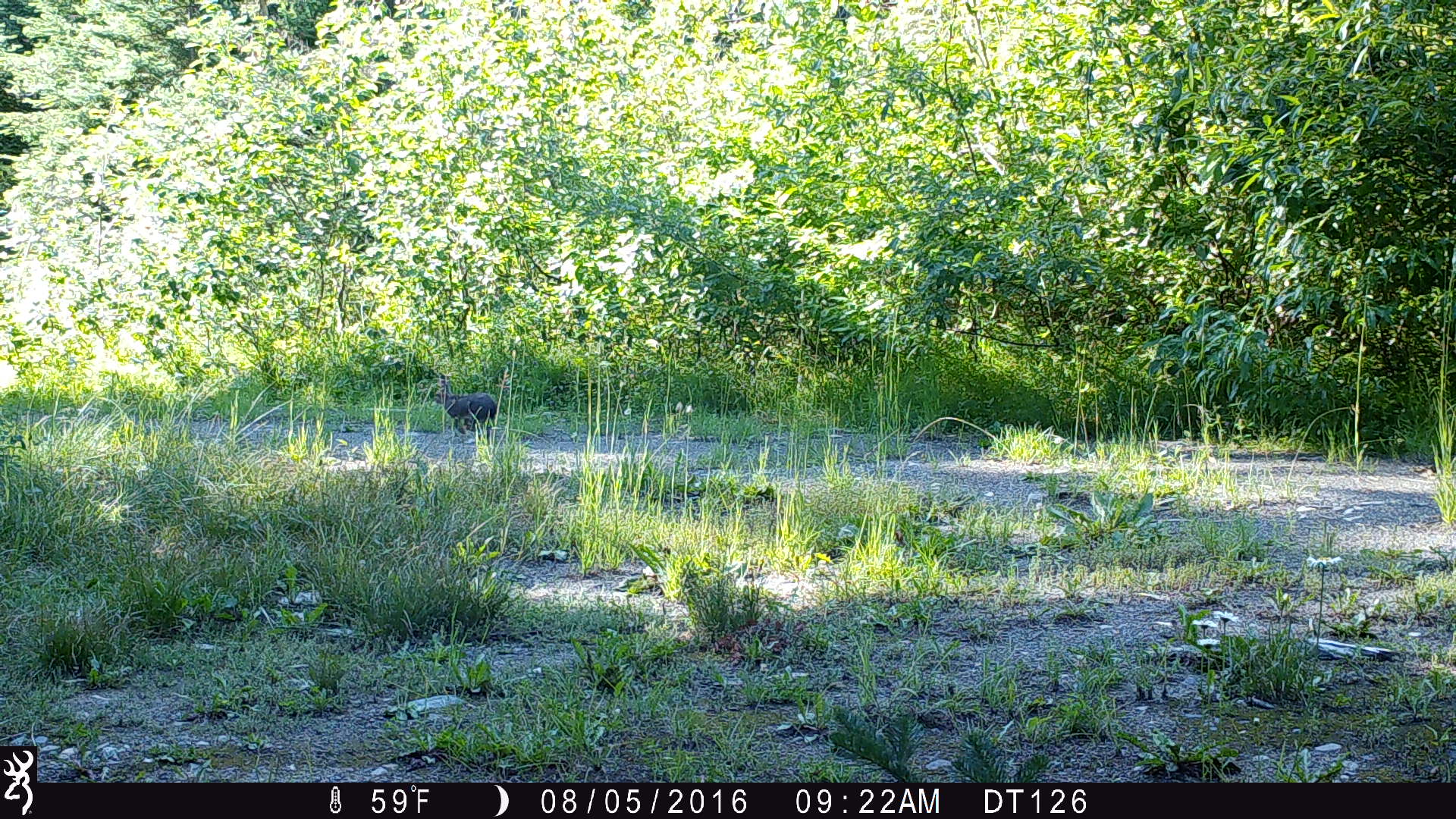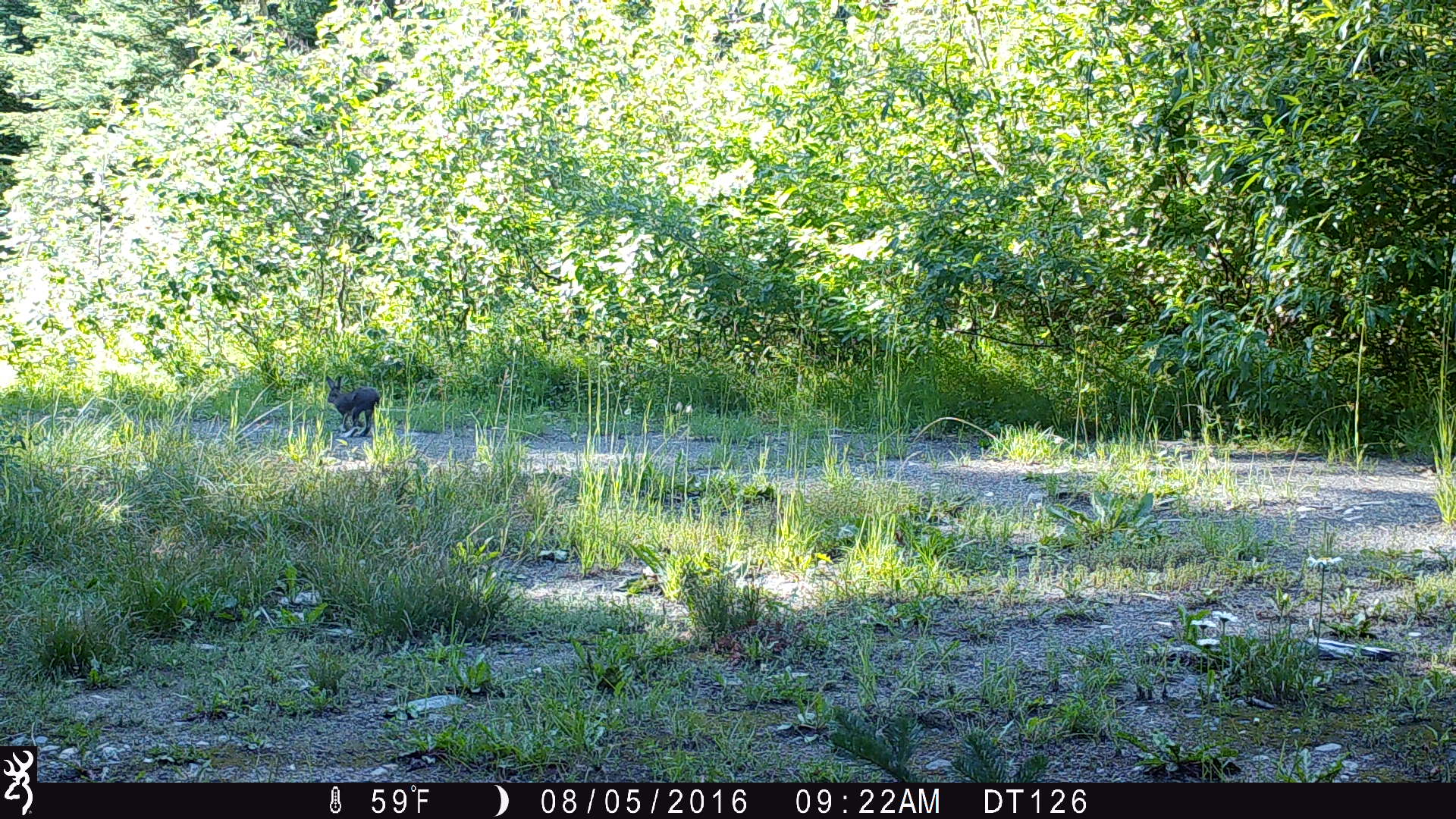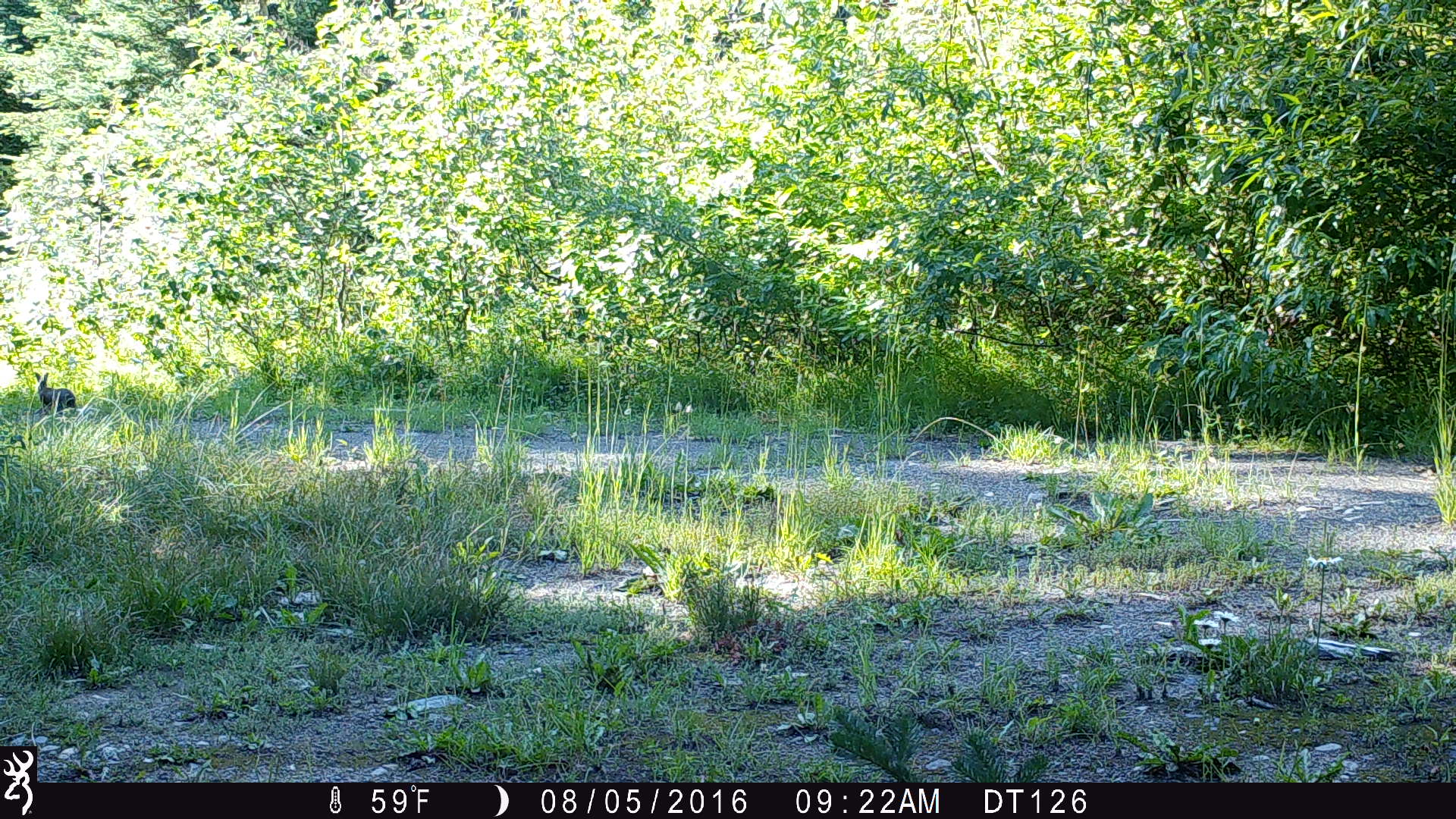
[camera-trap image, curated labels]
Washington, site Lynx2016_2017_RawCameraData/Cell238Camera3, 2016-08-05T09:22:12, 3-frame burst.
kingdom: Animalia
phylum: Chordata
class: Mammalia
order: Lagomorpha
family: Leporidae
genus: Lepus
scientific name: Lepus americanus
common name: snowshoe hare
Lepus americanus (snowshoe hare). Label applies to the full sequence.